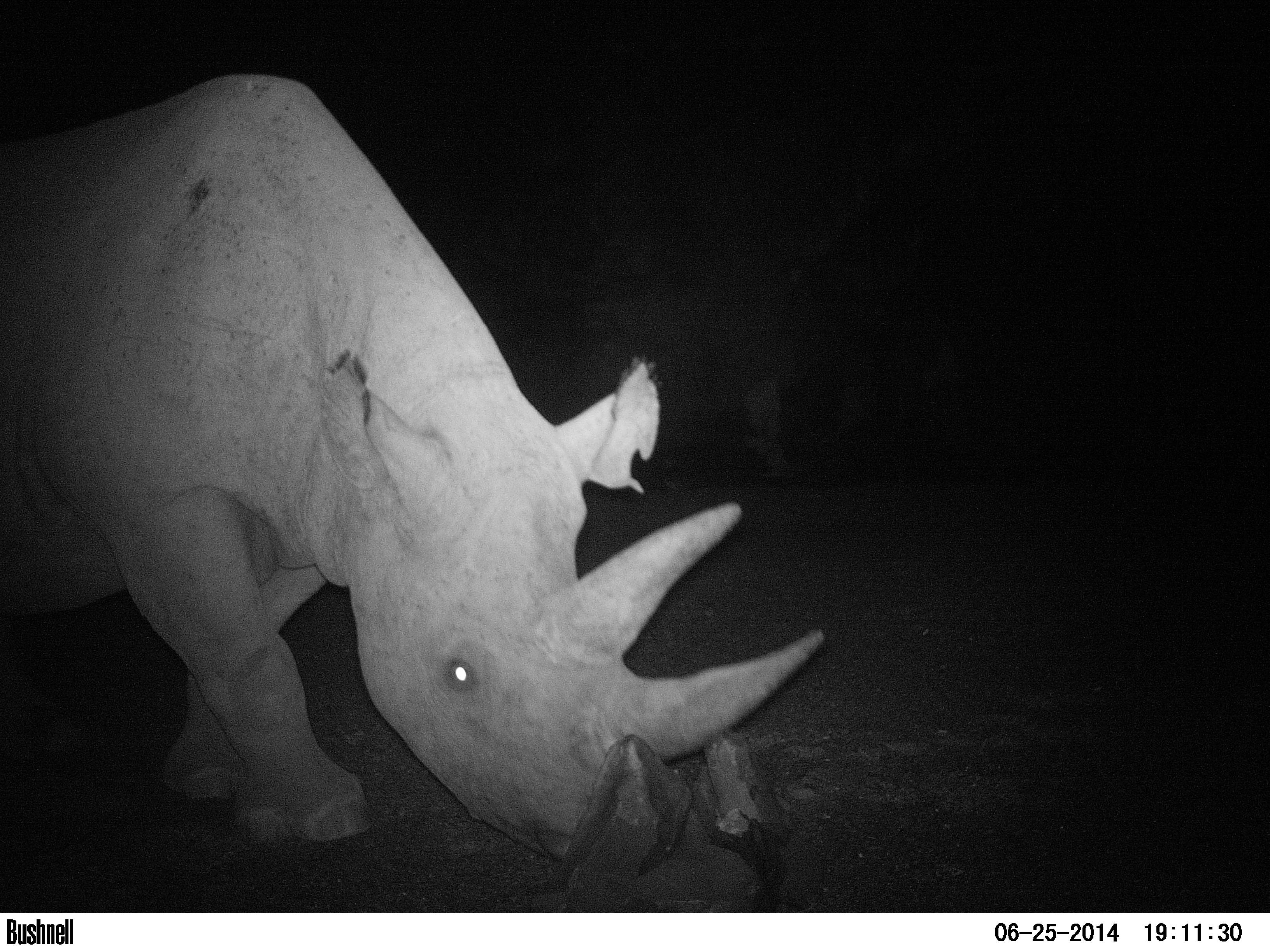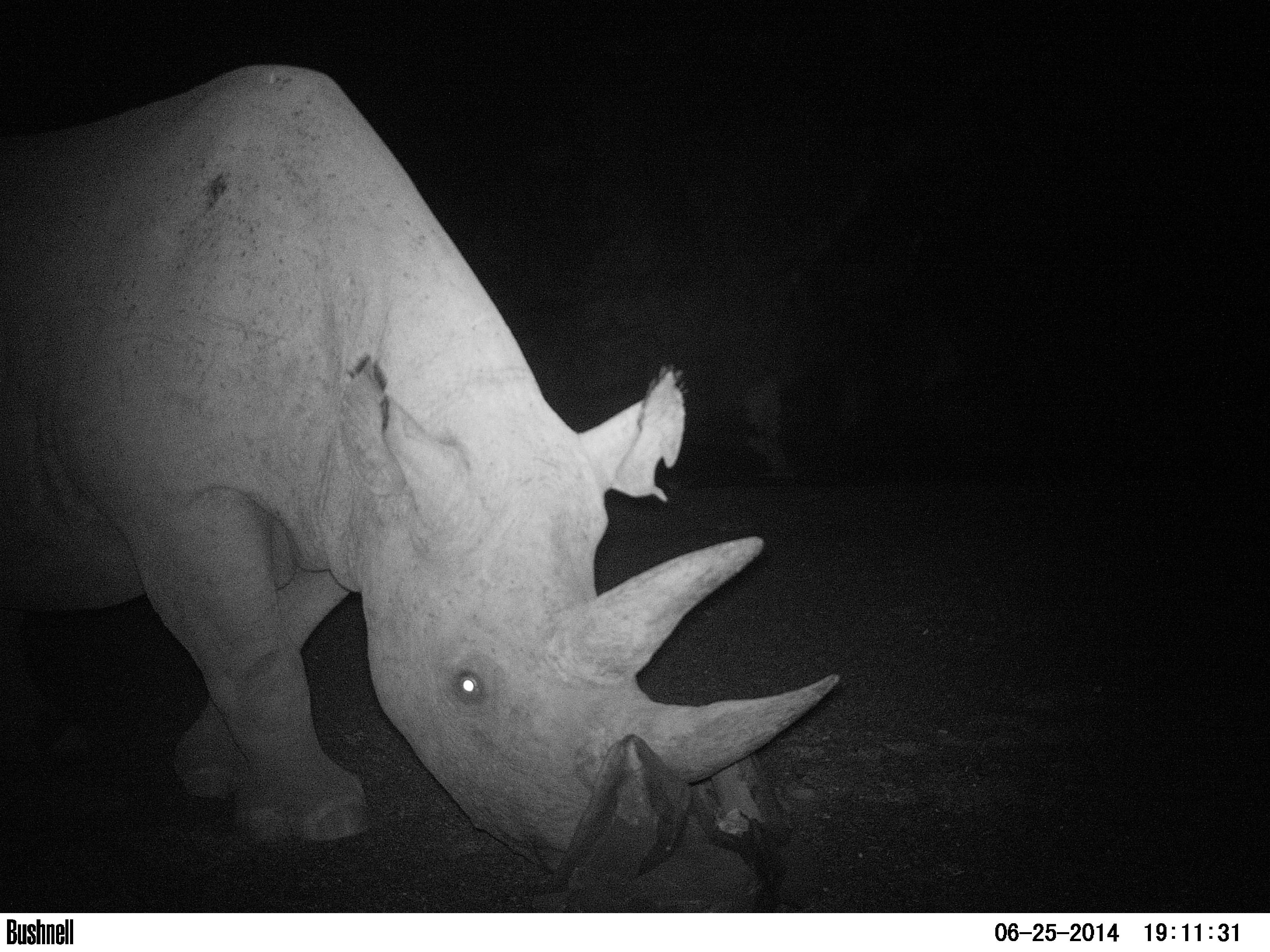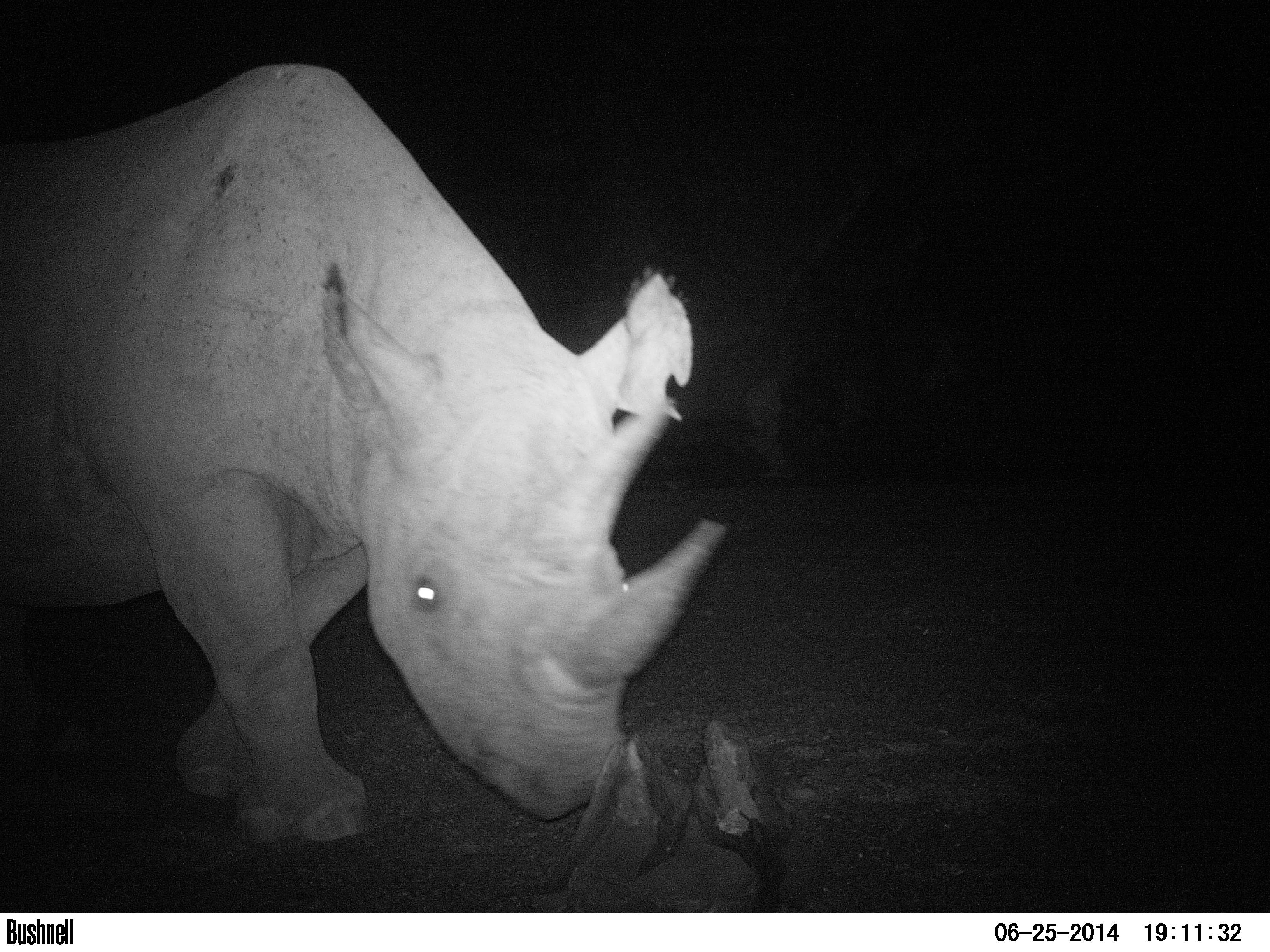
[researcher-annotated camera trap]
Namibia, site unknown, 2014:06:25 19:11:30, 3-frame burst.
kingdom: Animalia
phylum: Chordata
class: Mammalia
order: Perissodactyla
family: Rhinocerotidae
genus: Diceros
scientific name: Diceros bicornis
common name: black rhinoceros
Diceros bicornis (black rhinoceros).